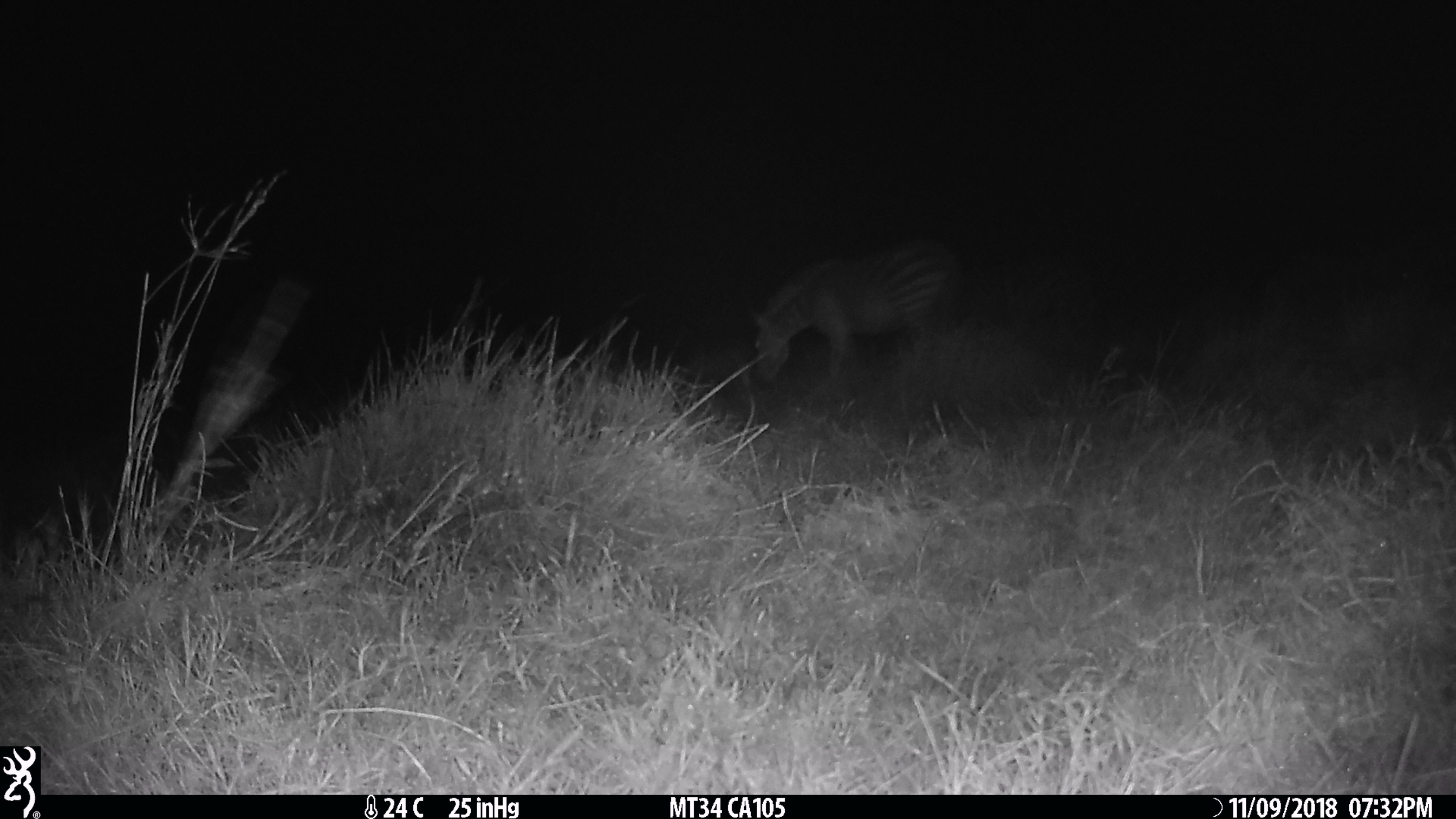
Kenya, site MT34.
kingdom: Animalia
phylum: Chordata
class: Mammalia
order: Perissodactyla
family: Equidae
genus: Equus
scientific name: Equus quagga burchellii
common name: burchell's zebra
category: zebra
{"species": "zebra (burchell's zebra) (Equus quagga burchellii)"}